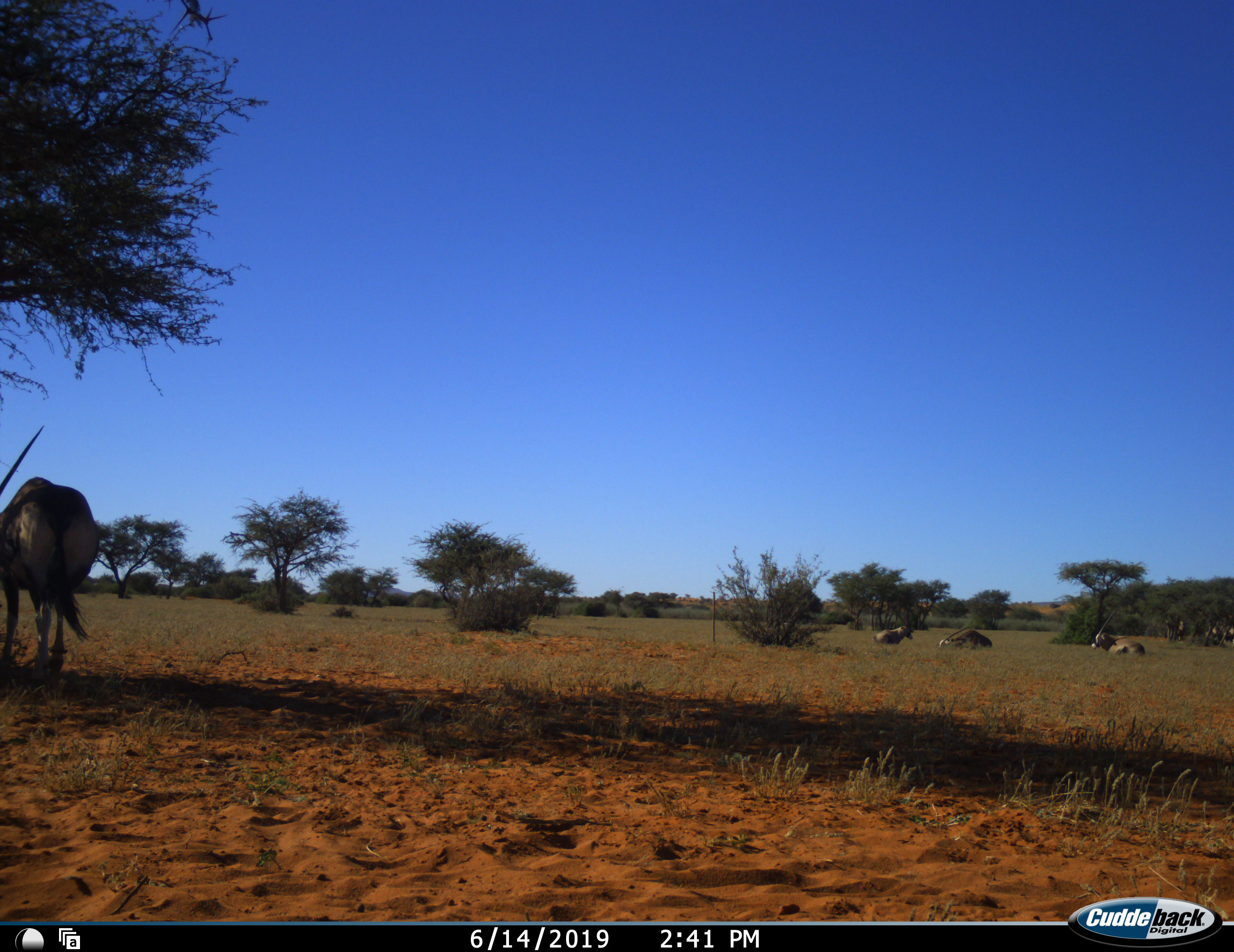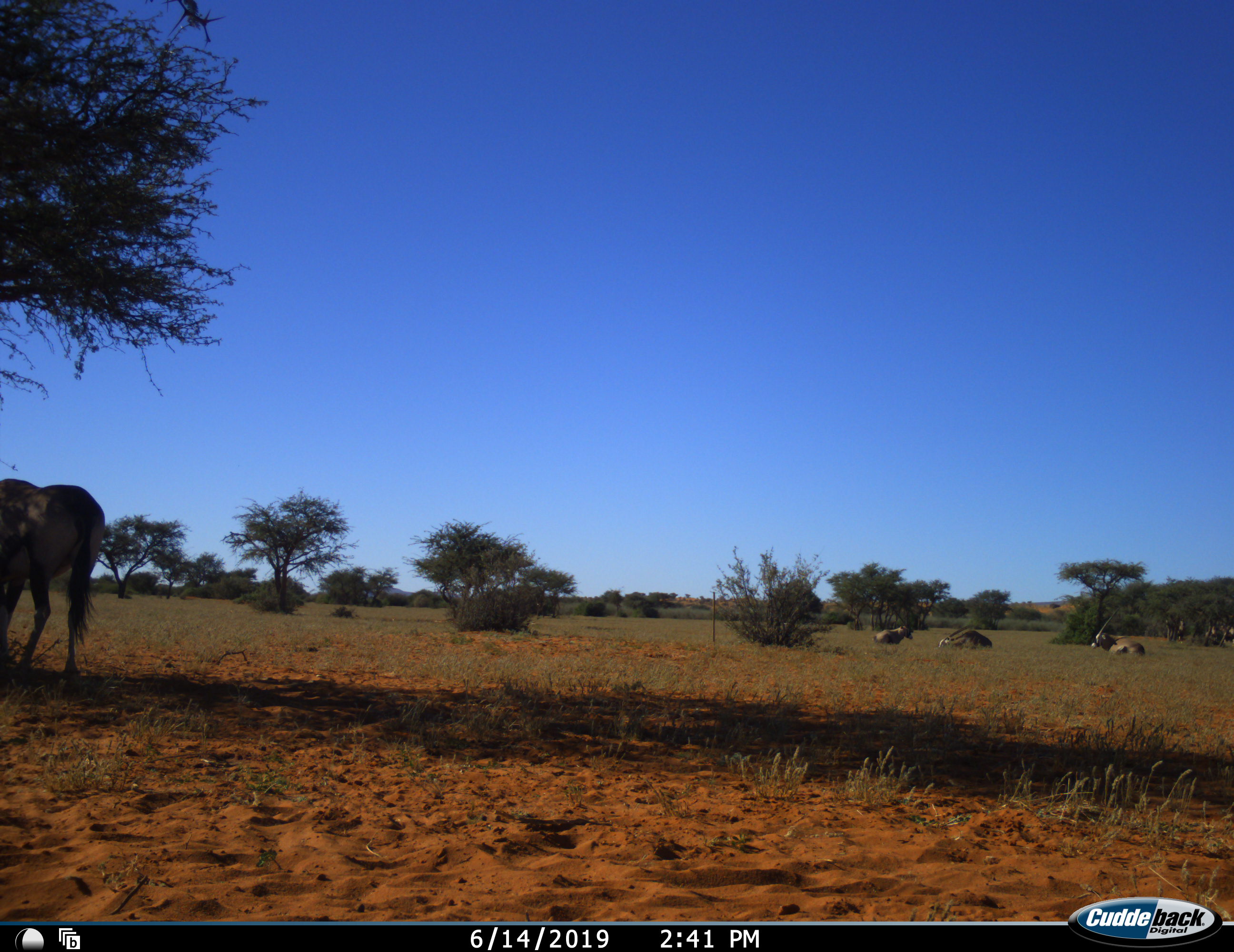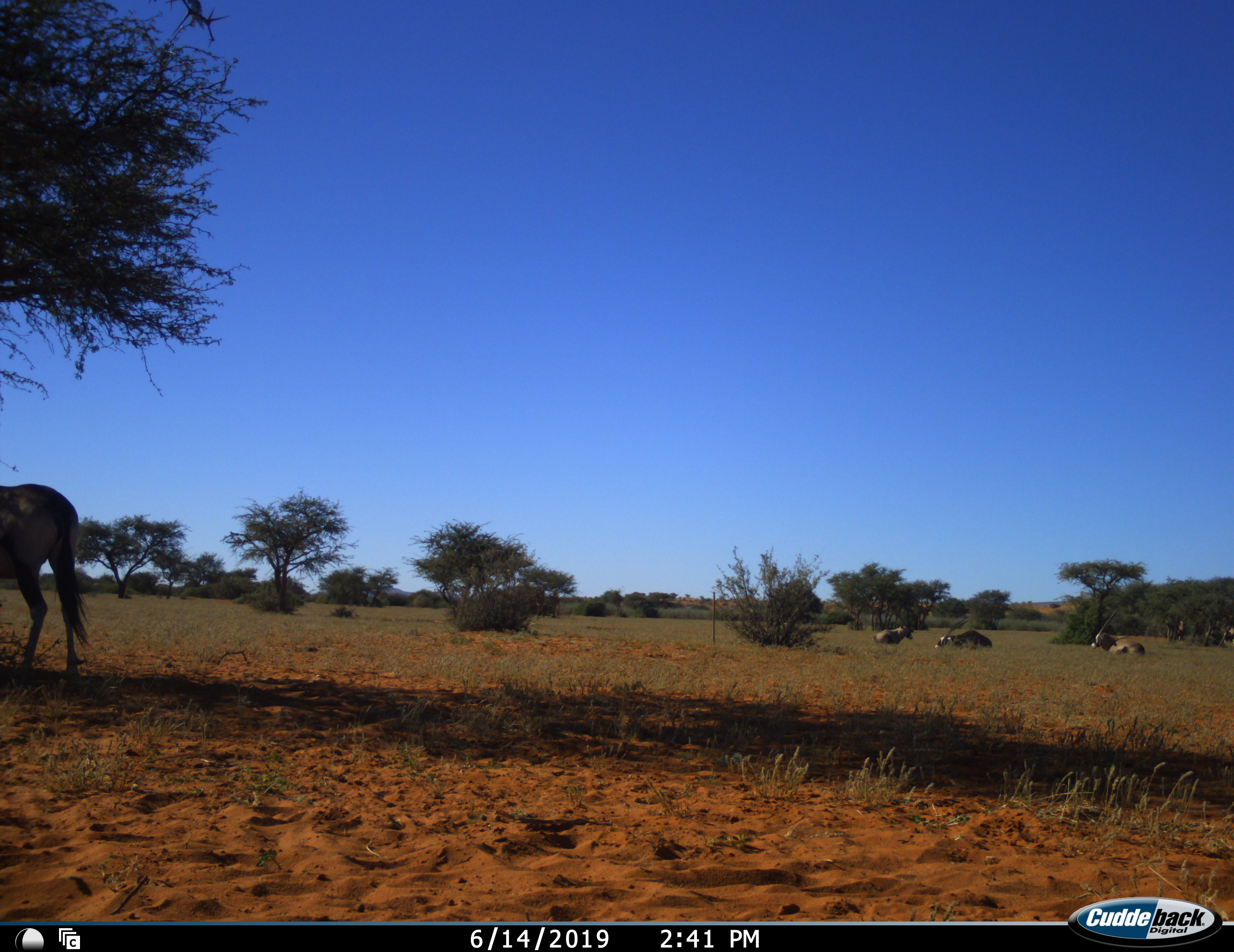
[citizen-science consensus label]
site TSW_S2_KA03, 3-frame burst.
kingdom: Animalia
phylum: Chordata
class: Mammalia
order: Artiodactyla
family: Bovidae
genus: Oryx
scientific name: Oryx gazella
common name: gemsbok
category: oryx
Oryx (gemsbok) (Oryx gazella), count 4. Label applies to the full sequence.